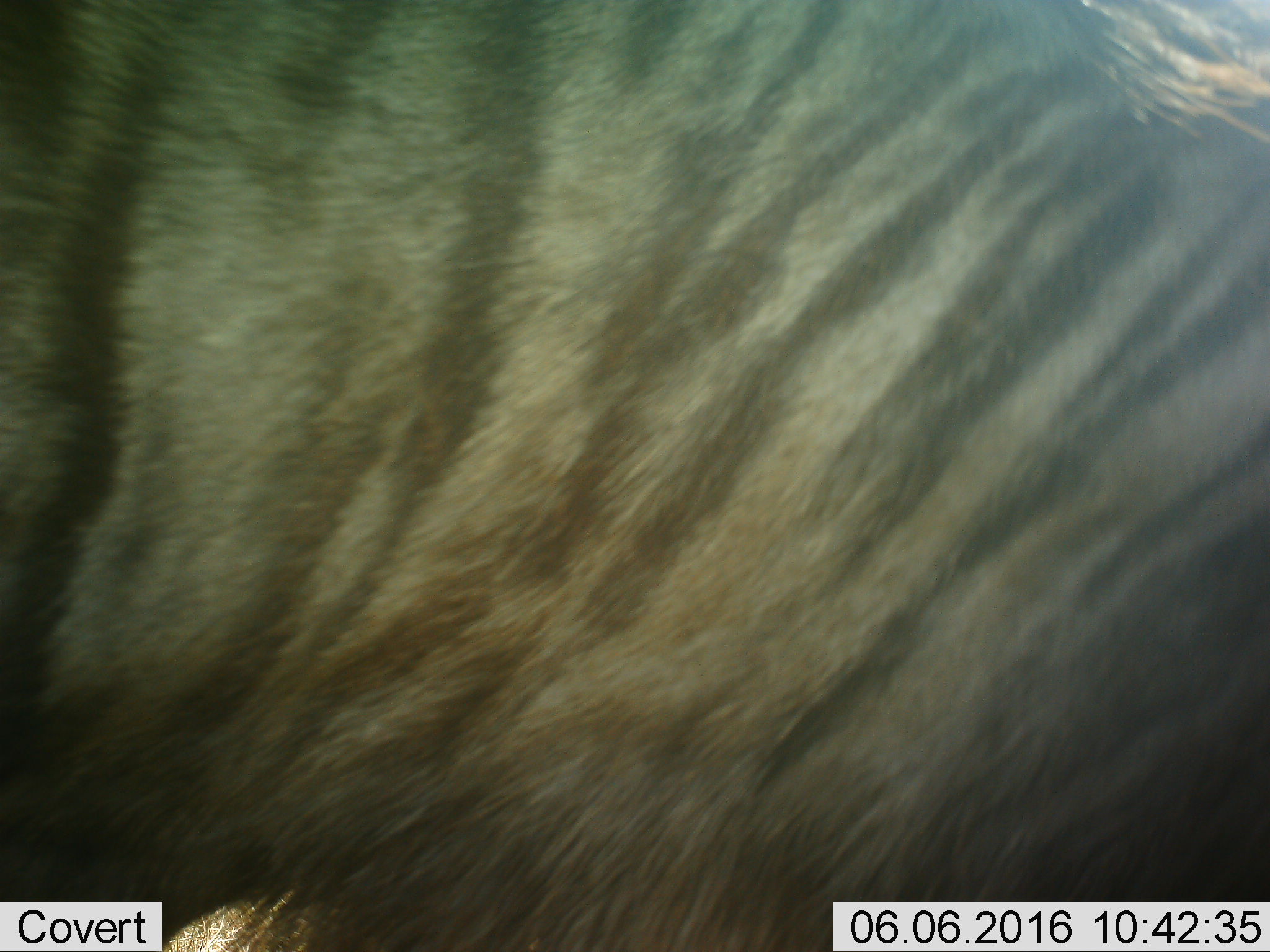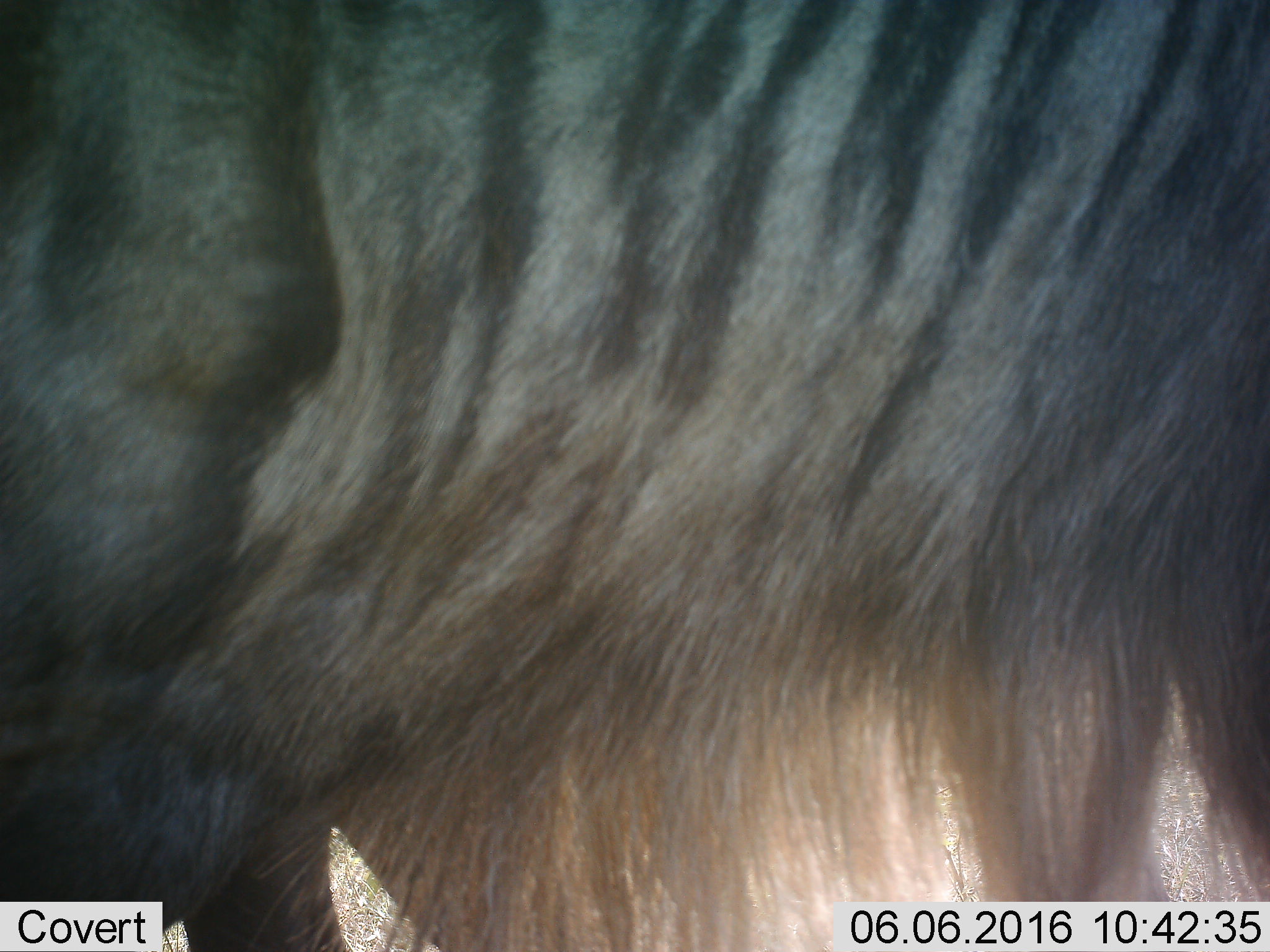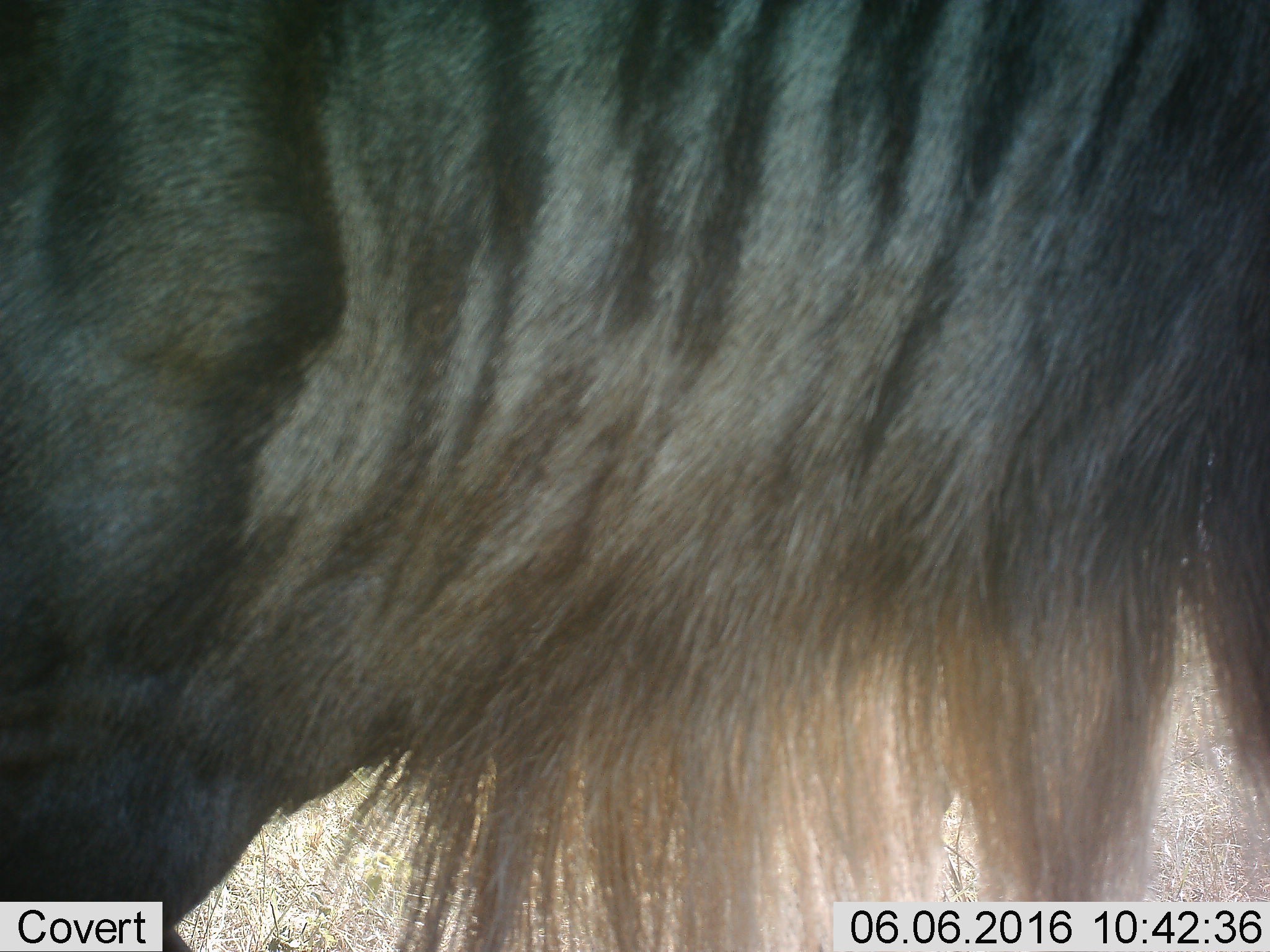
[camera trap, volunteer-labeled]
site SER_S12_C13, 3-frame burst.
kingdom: Animalia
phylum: Chordata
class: Mammalia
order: Artiodactyla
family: Bovidae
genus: Connochaetes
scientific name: Connochaetes taurinus taurinus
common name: blue wildebeest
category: wildebeestblue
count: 1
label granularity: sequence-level